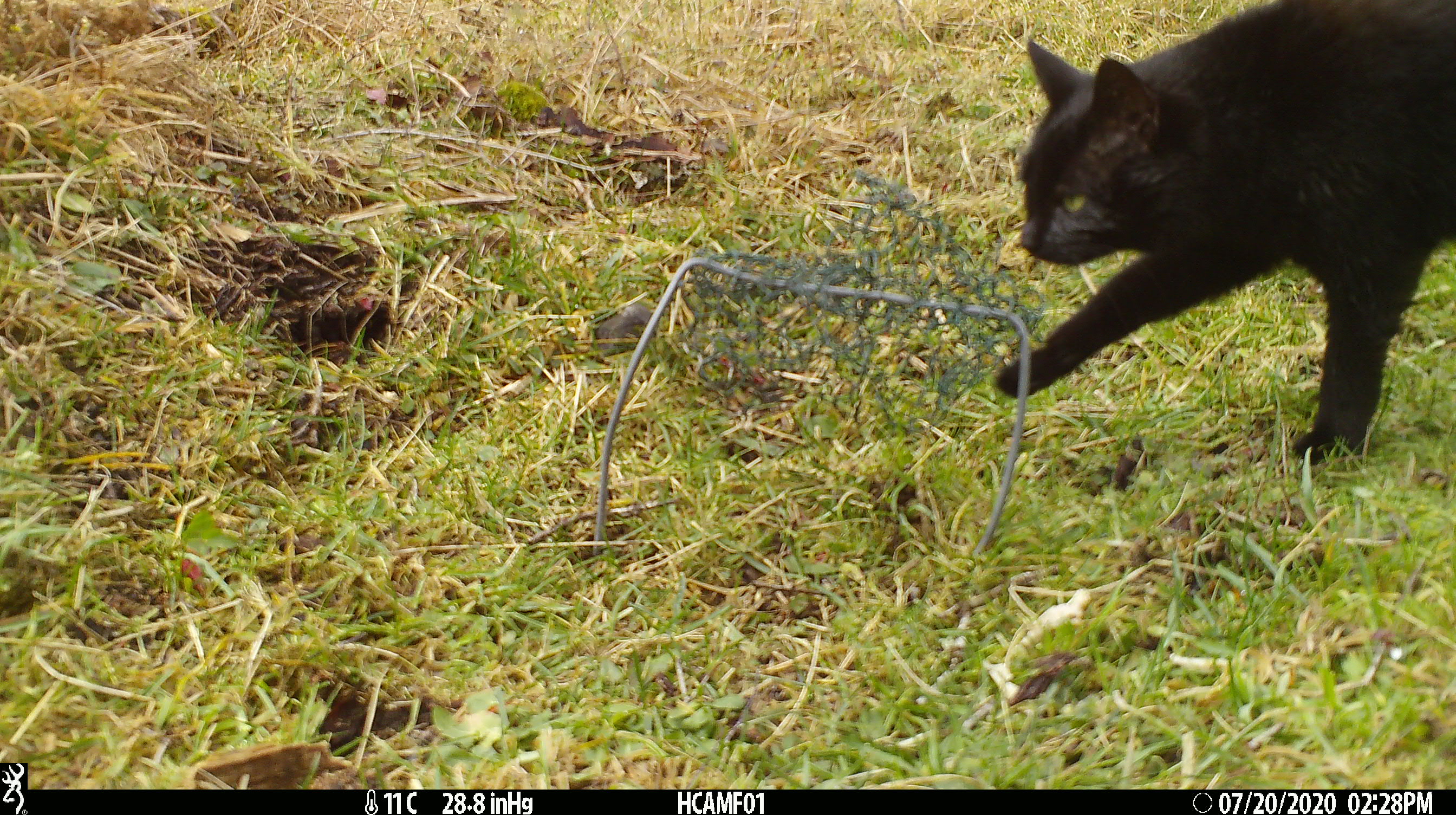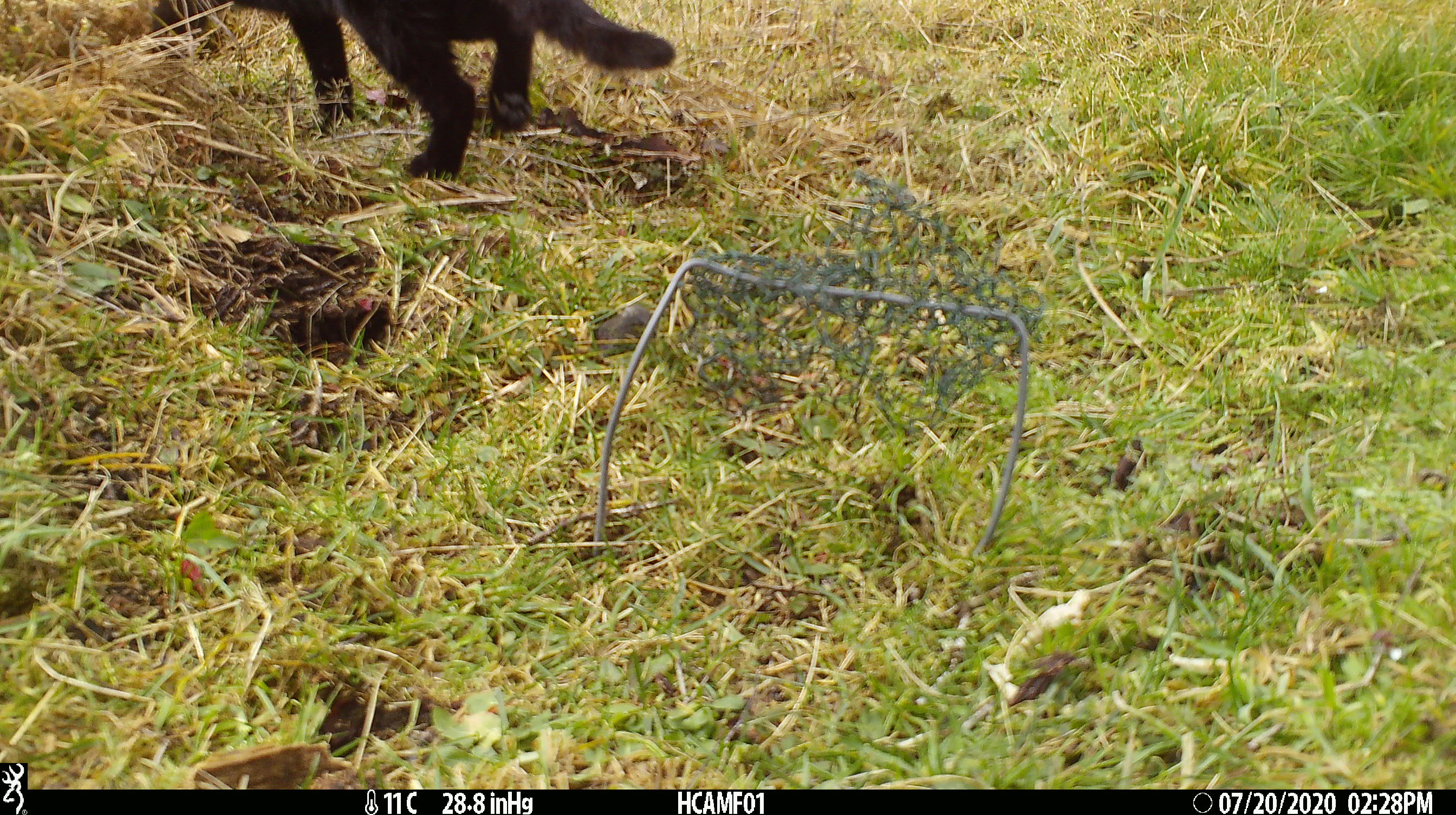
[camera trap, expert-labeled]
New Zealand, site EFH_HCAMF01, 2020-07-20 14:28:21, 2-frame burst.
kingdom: Animalia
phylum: Chordata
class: Mammalia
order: Carnivora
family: Felidae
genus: Felis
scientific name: Felis catus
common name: domestic cat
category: cat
Cat (domestic cat) (Felis catus).